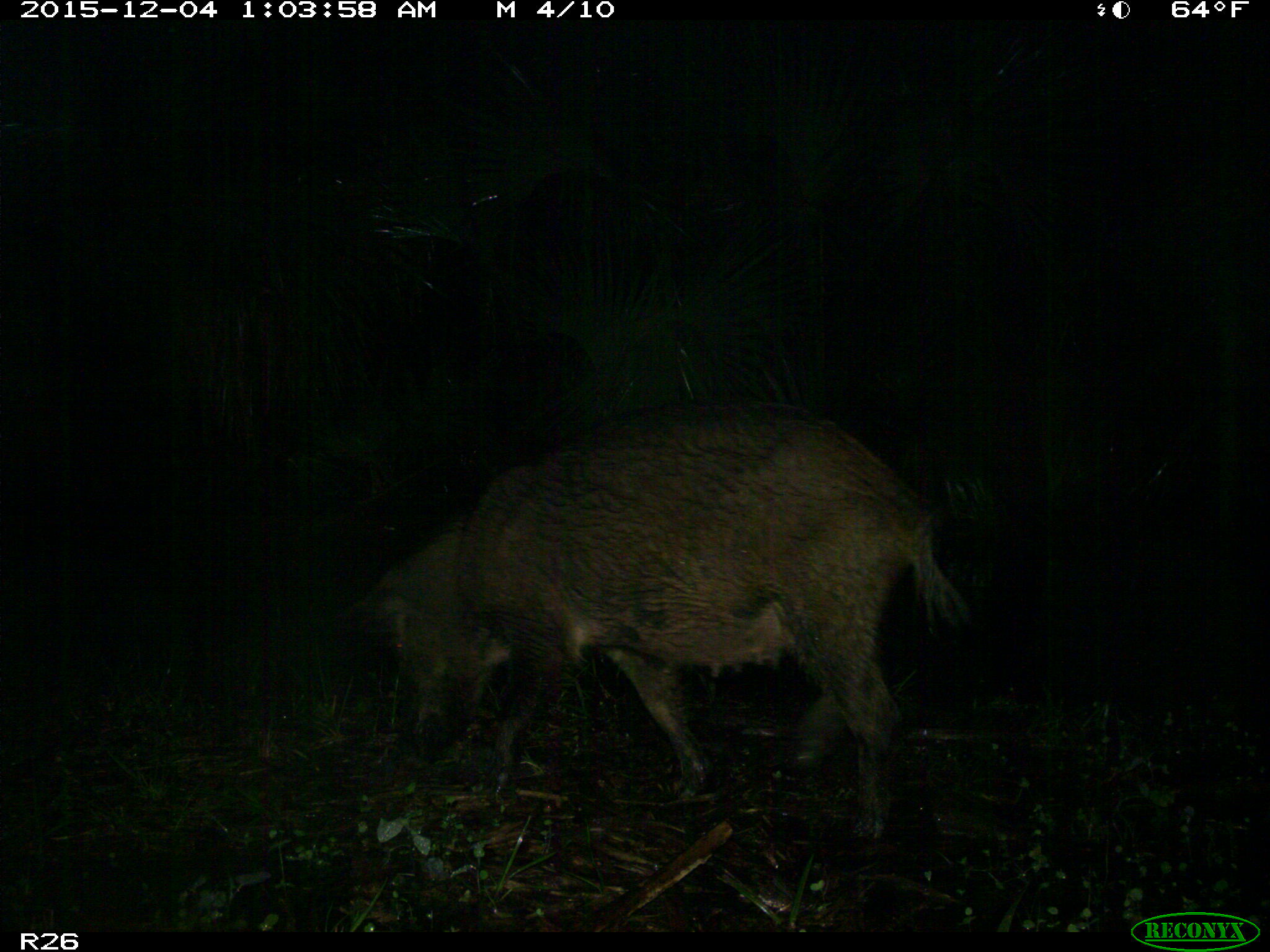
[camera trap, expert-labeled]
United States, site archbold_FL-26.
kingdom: Animalia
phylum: Chordata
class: Mammalia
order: Artiodactyla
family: Suidae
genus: Sus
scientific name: Sus scrofa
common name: wild boar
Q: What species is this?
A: Sus scrofa (wild boar).